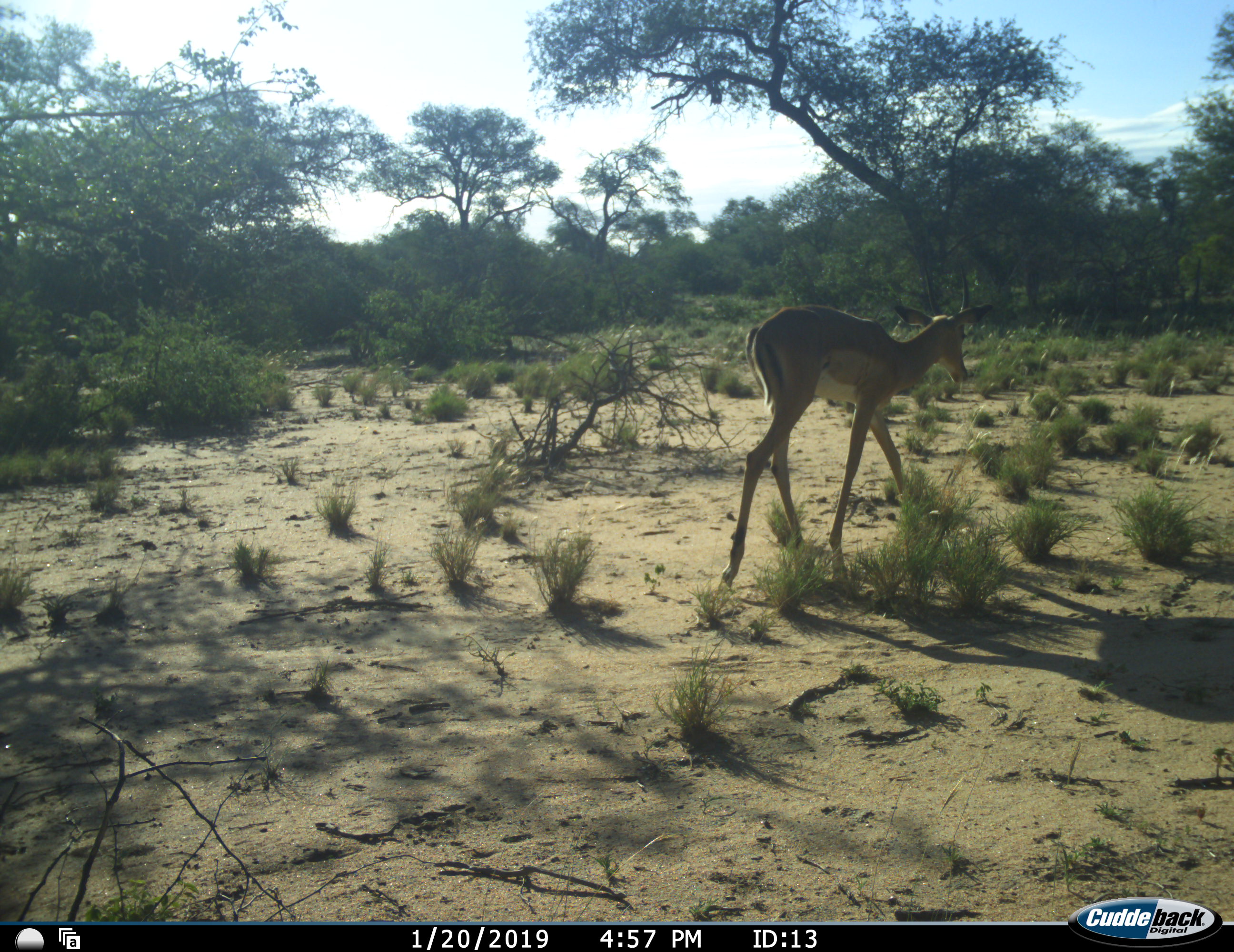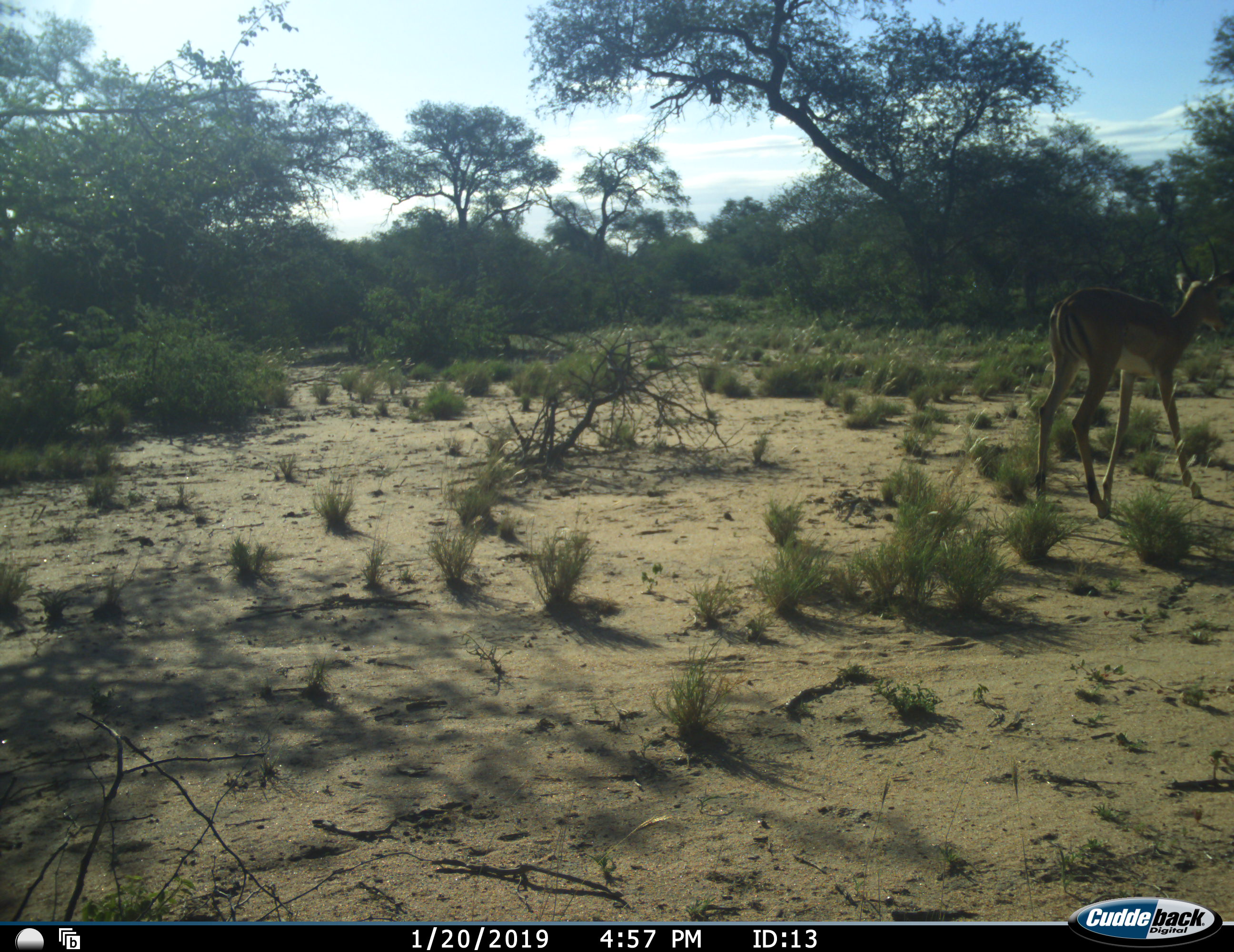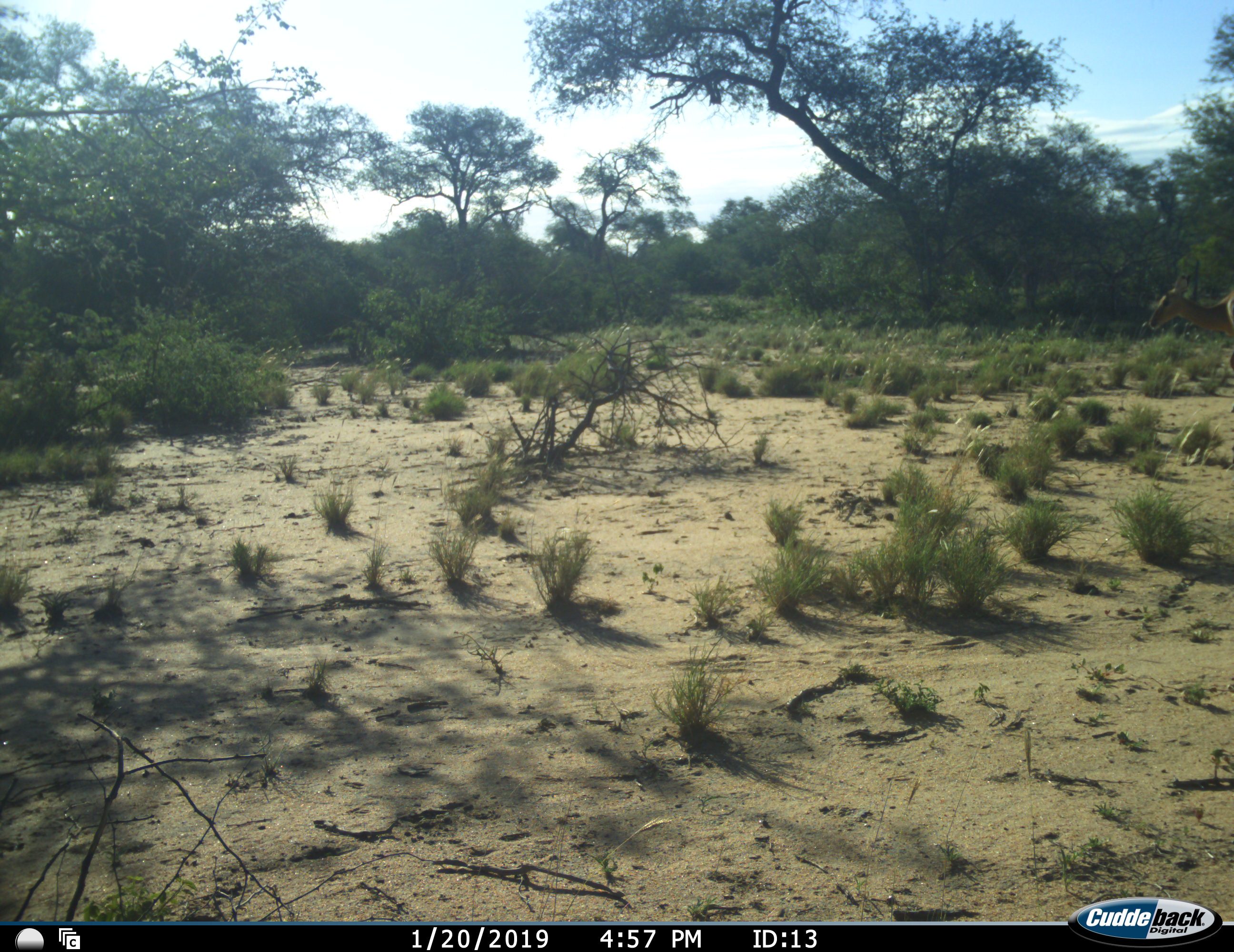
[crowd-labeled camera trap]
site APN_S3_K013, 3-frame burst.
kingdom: Animalia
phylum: Chordata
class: Mammalia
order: Artiodactyla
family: Bovidae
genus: Aepyceros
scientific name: Aepyceros melampus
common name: impala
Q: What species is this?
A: Impala (Aepyceros melampus).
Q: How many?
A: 1.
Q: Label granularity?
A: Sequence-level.